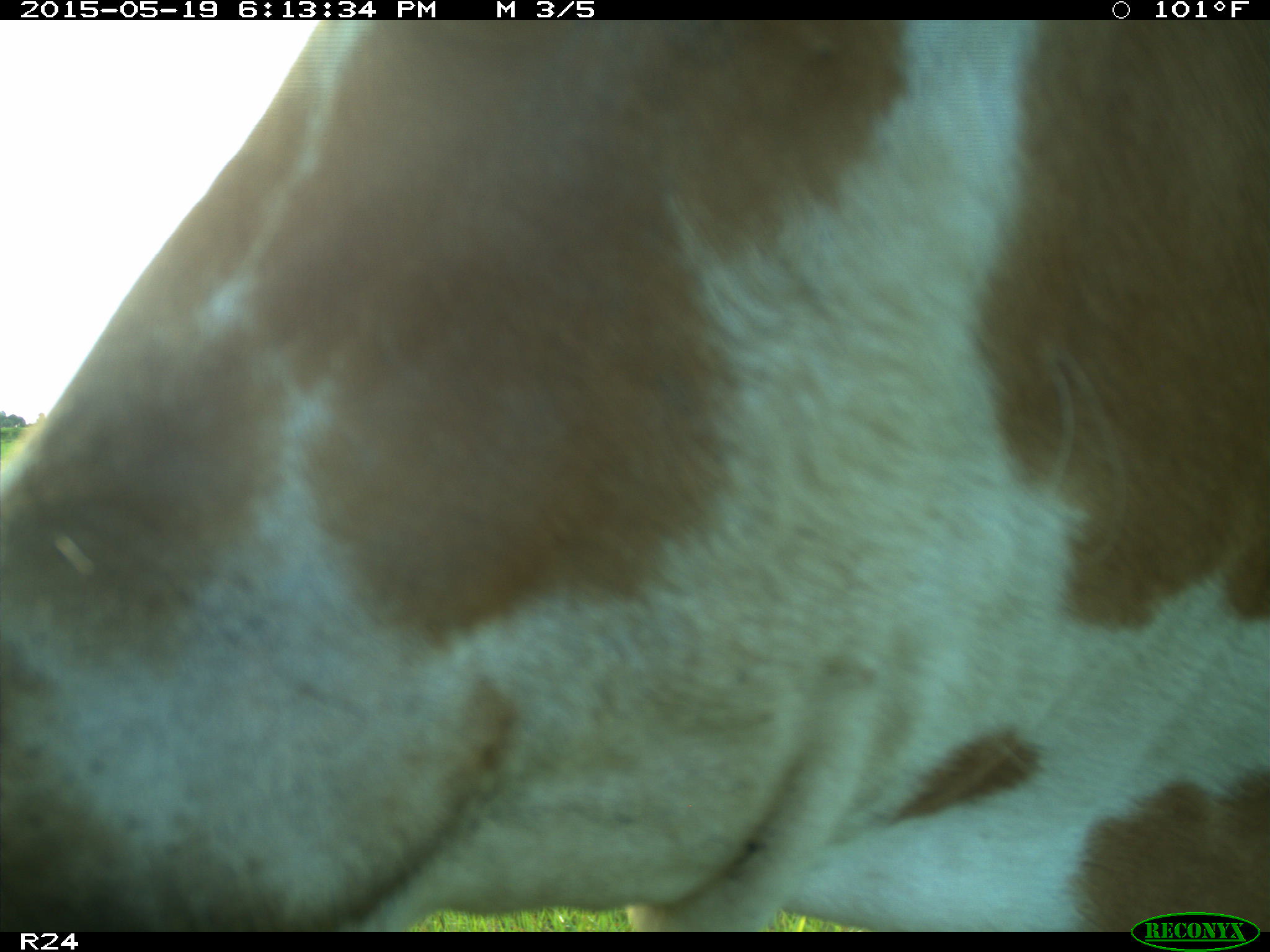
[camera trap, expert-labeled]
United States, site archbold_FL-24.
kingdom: Animalia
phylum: Chordata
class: Mammalia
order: Artiodactyla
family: Bovidae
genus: Bos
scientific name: Bos taurus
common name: domestic cow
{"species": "Bos taurus (domestic cow)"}